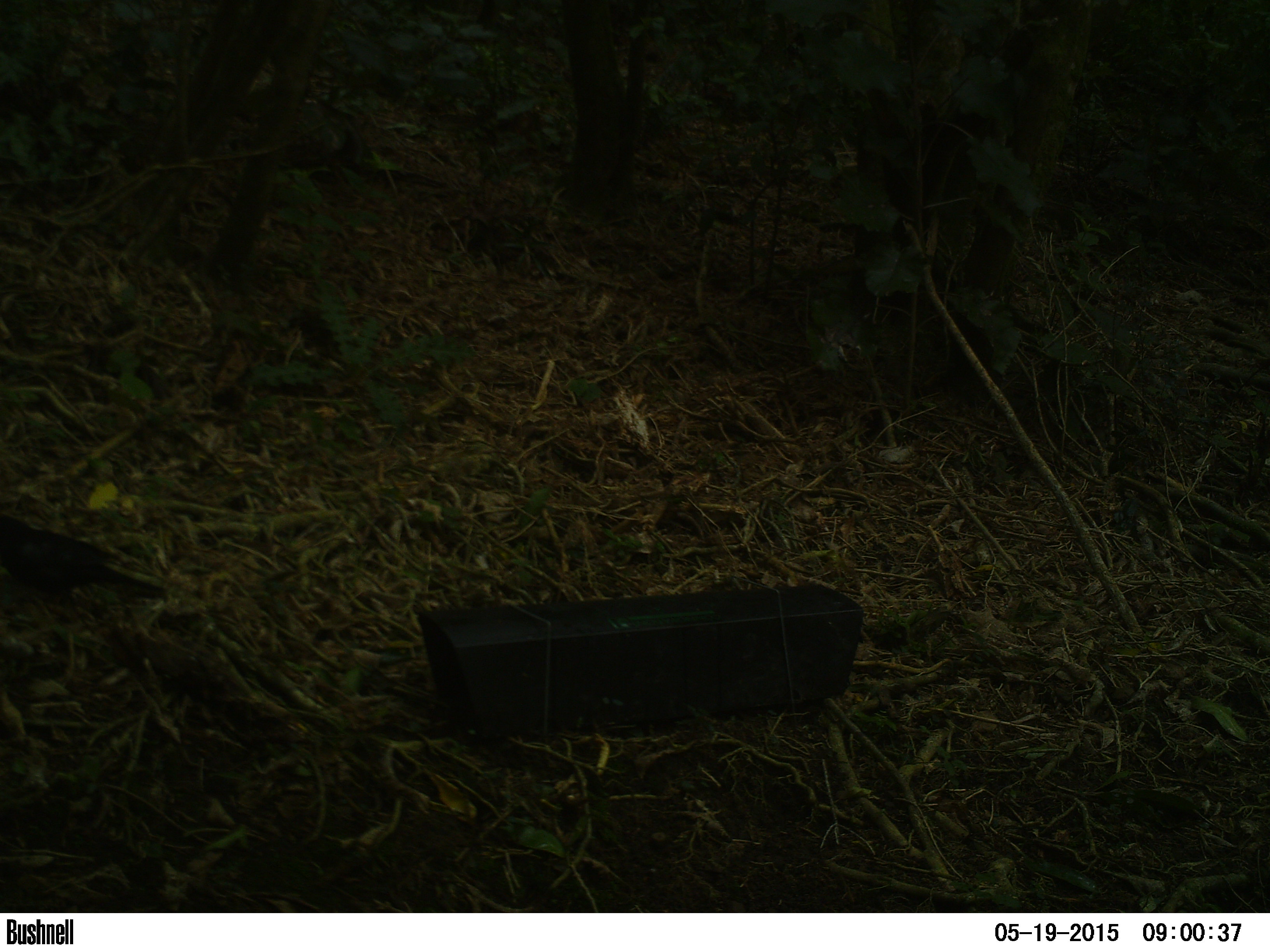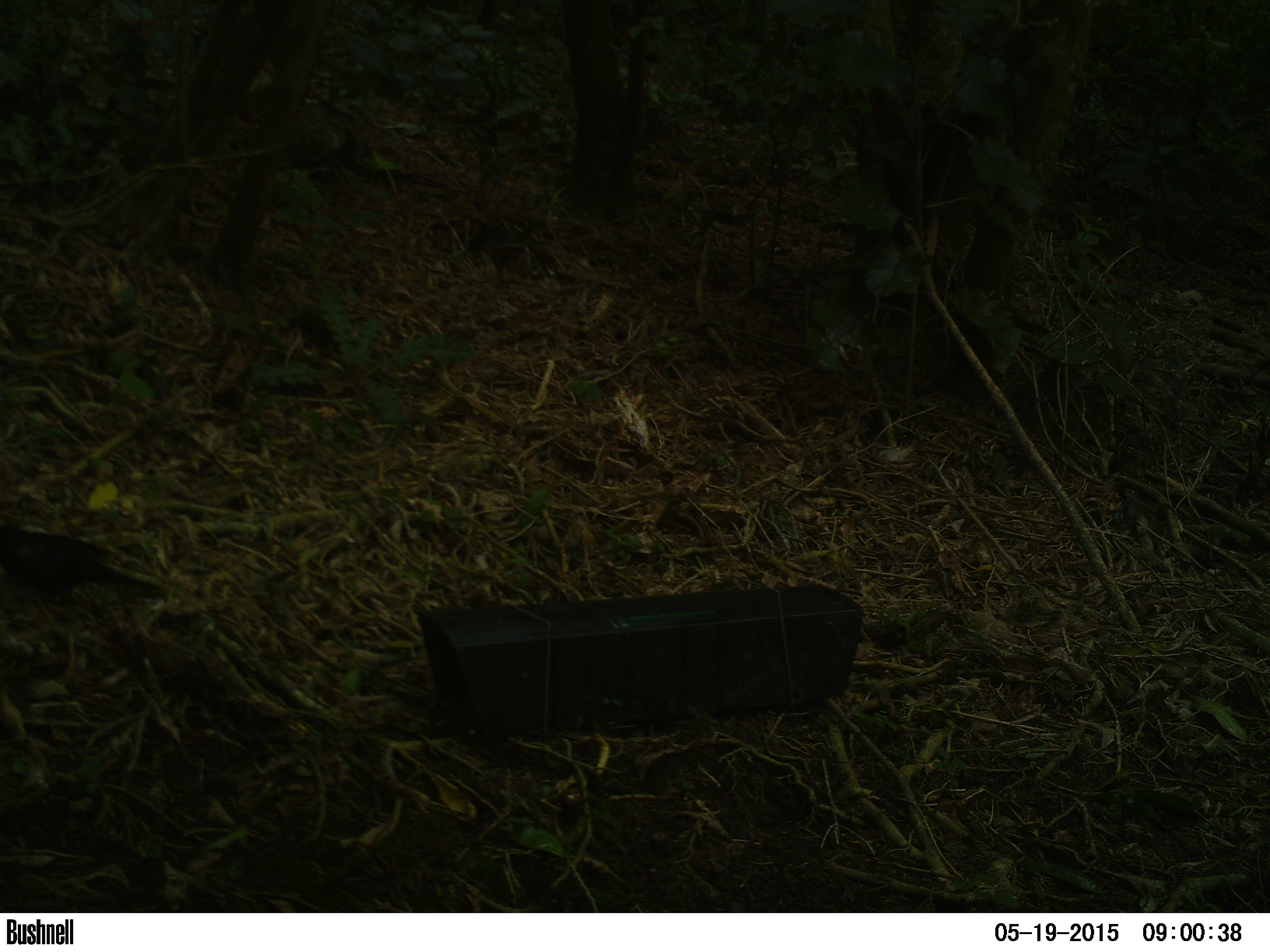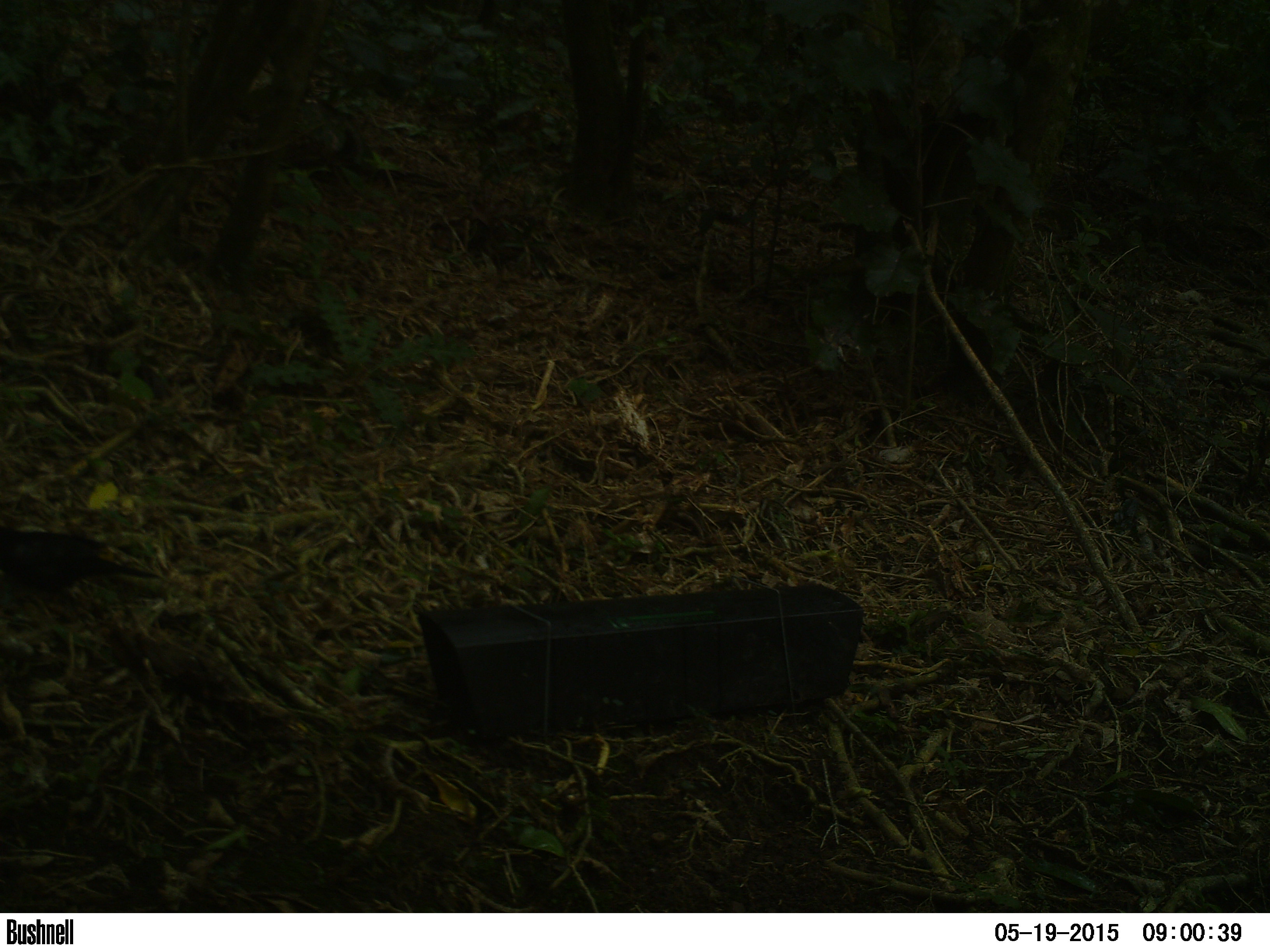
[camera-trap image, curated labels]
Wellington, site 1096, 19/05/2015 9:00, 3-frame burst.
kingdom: Animalia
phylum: Chordata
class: Aves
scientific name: Aves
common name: bird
Bird (Aves).